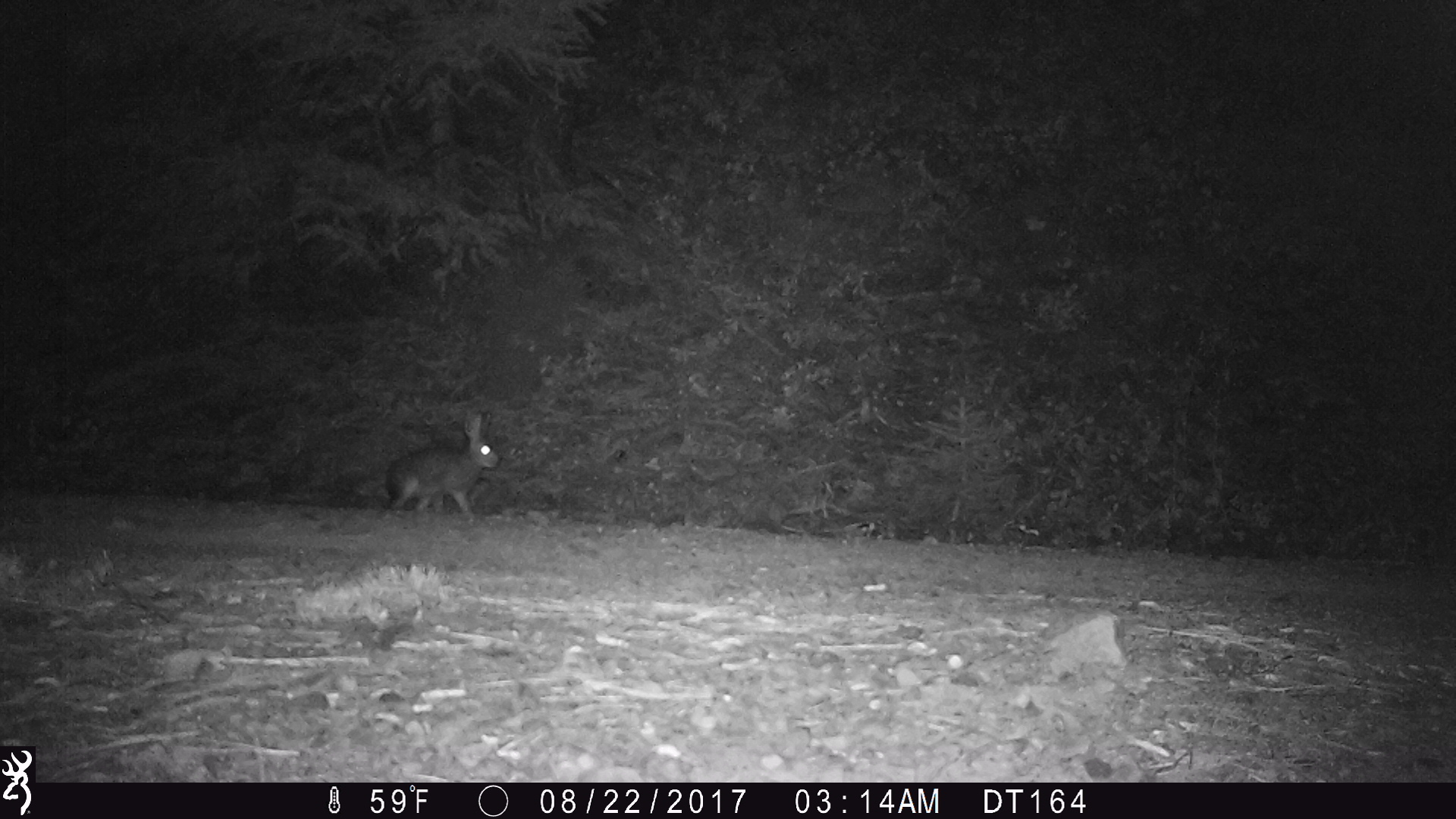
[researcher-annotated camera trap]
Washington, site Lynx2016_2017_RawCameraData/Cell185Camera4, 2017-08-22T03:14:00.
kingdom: Animalia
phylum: Chordata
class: Mammalia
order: Lagomorpha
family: Leporidae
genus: Lepus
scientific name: Lepus americanus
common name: snowshoe hare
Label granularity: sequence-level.